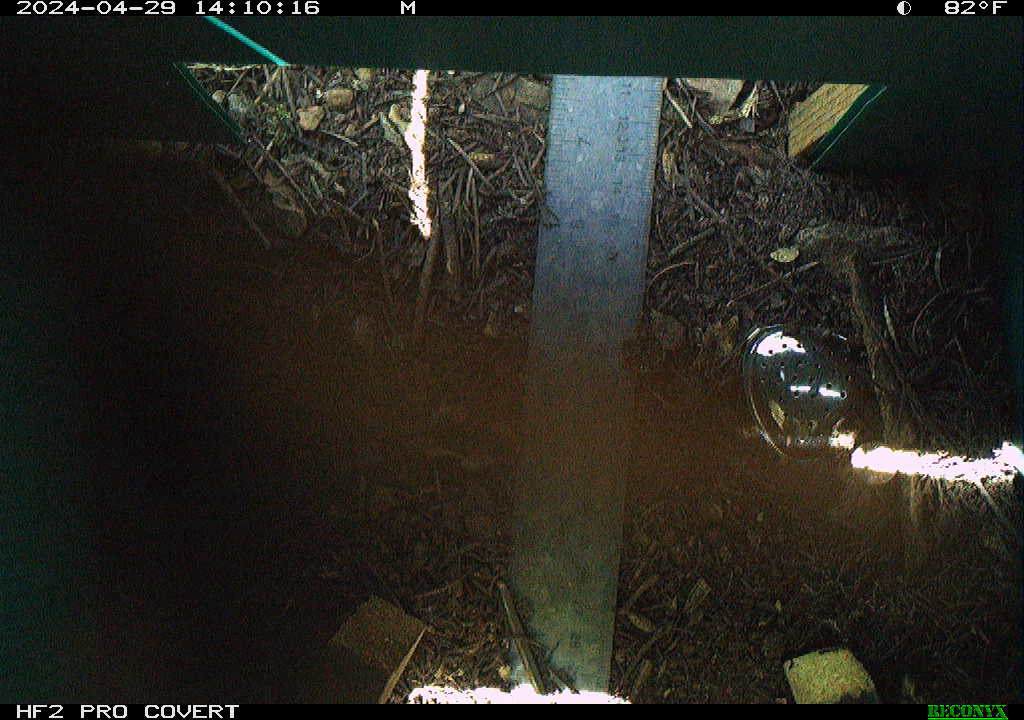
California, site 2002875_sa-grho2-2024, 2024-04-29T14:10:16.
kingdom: Animalia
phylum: Arthropoda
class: Insecta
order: Hymenoptera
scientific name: Hymenoptera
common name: ants, bees, wasps, and sawflies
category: hymenoptera order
Hymenoptera order (ants, bees, wasps, and sawflies) (Hymenoptera).